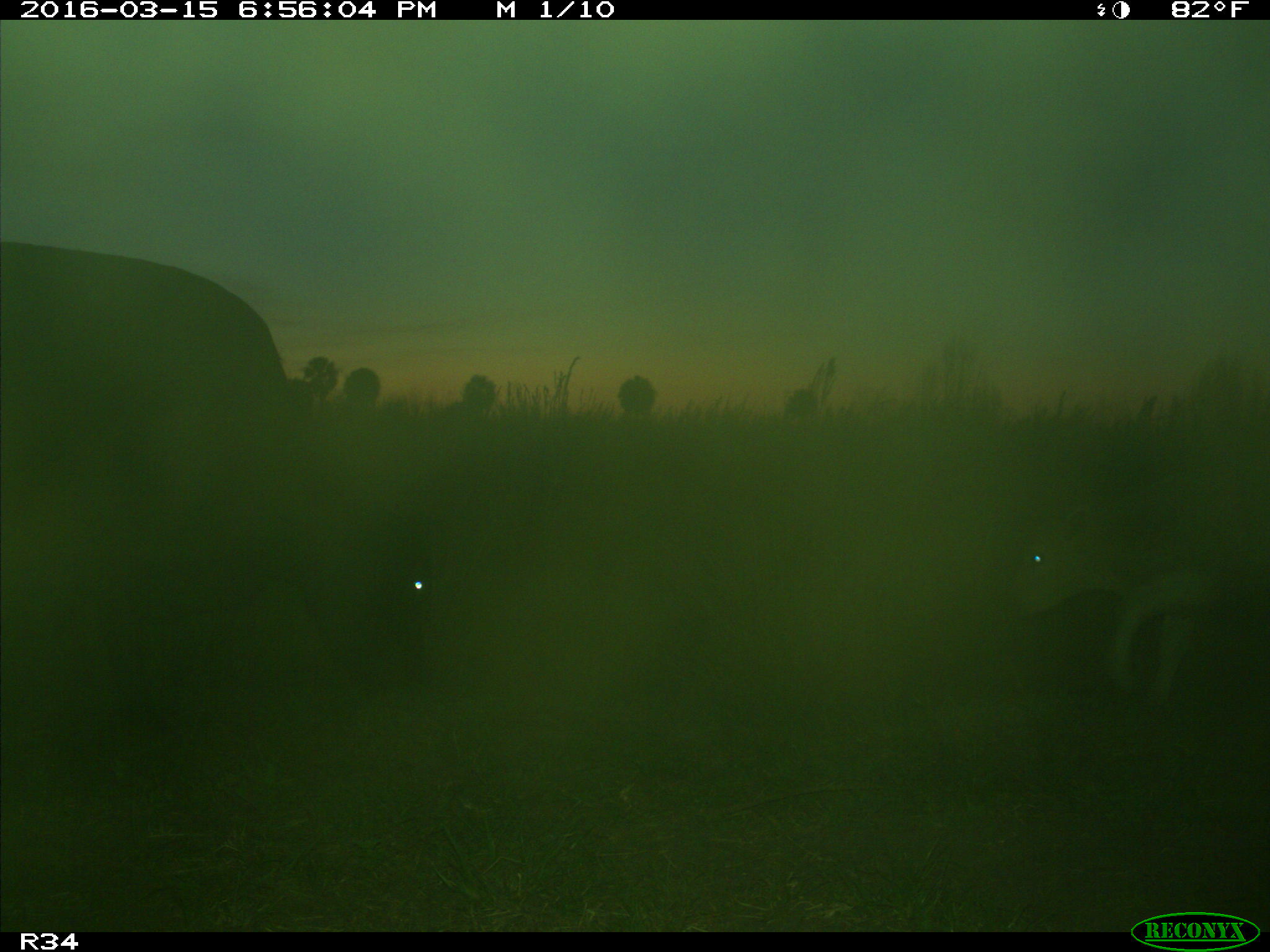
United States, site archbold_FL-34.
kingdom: Animalia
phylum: Chordata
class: Mammalia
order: Artiodactyla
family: Bovidae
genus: Bos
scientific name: Bos taurus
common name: domestic cow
Bos taurus (domestic cow).